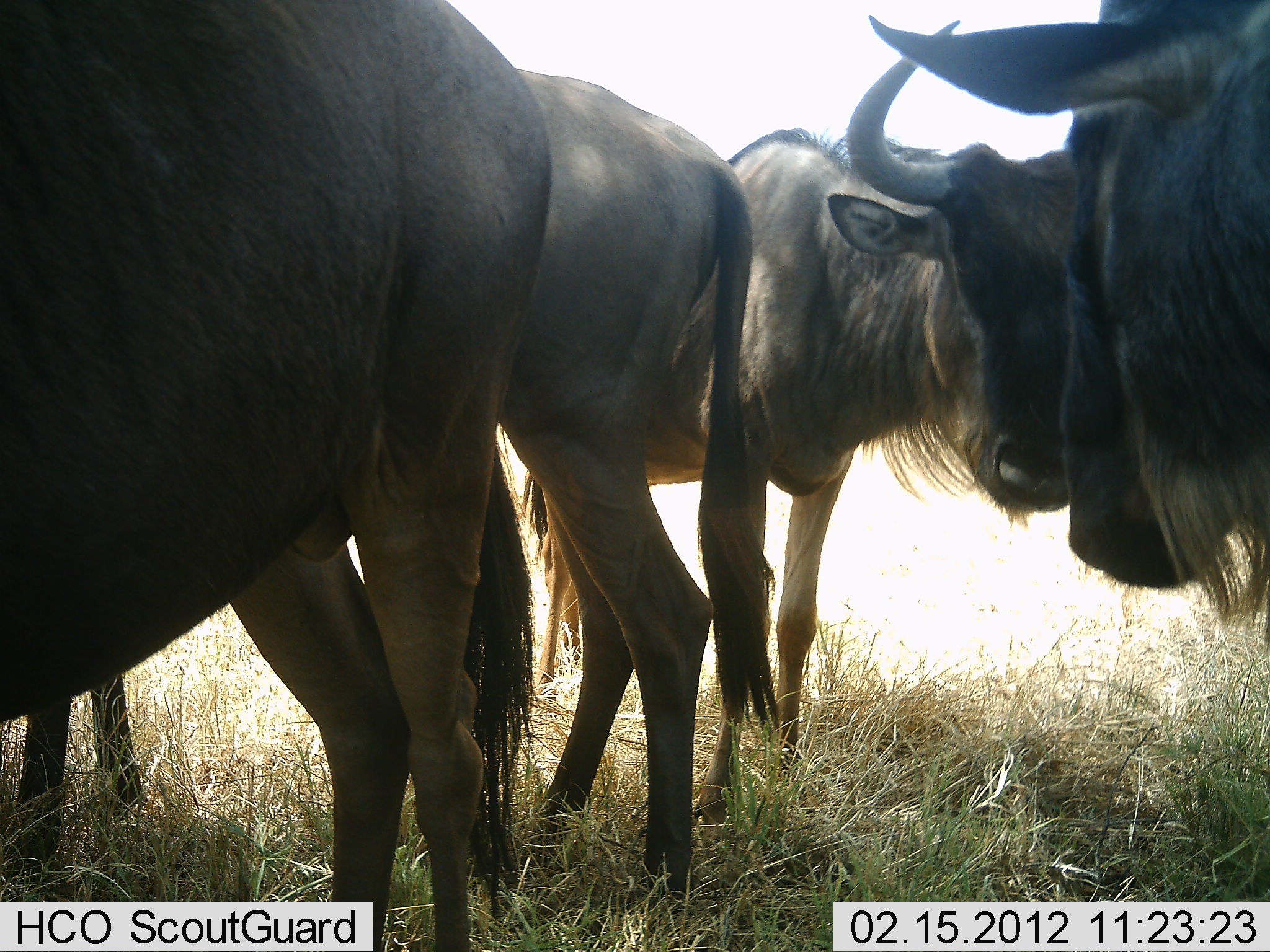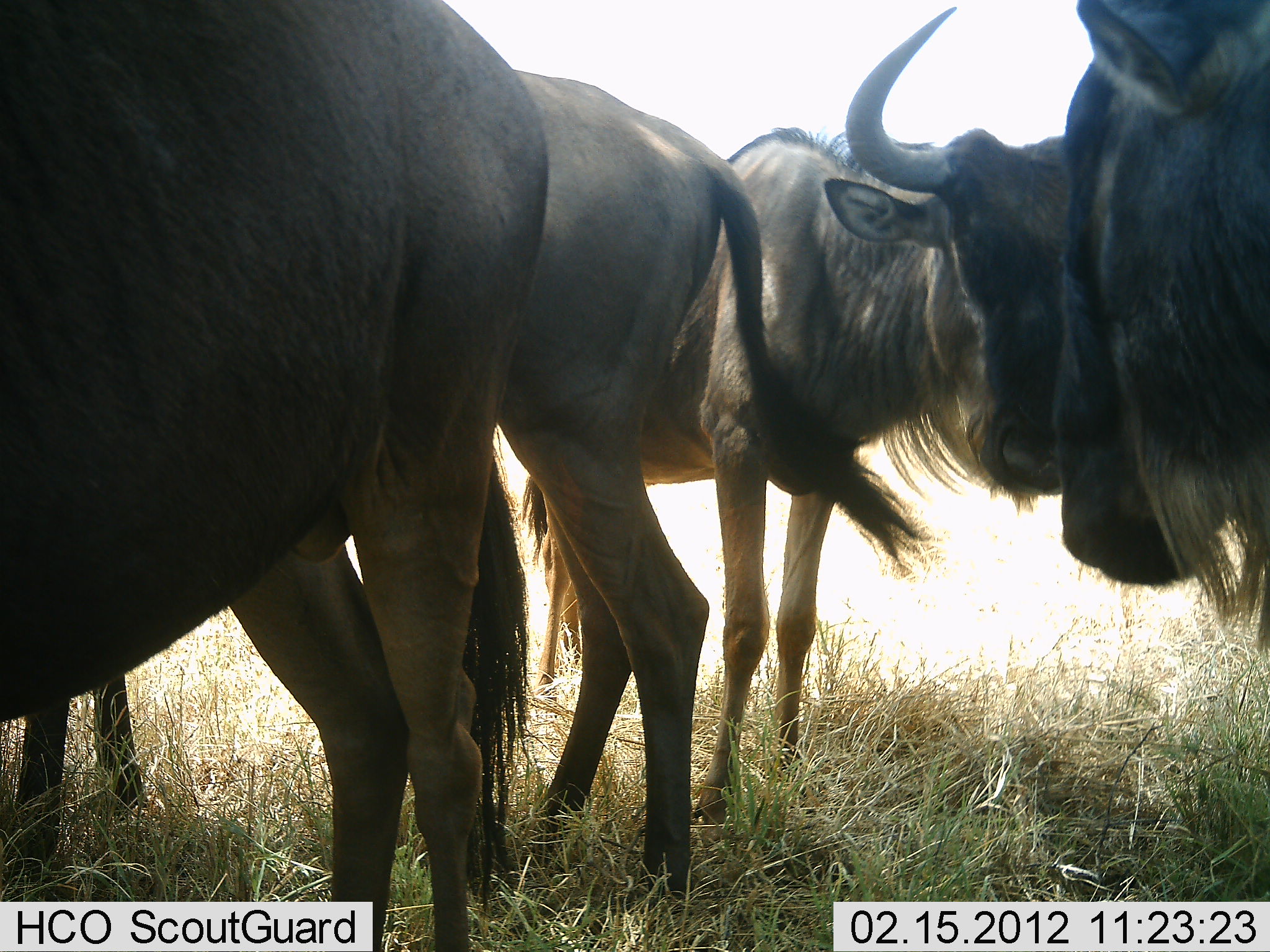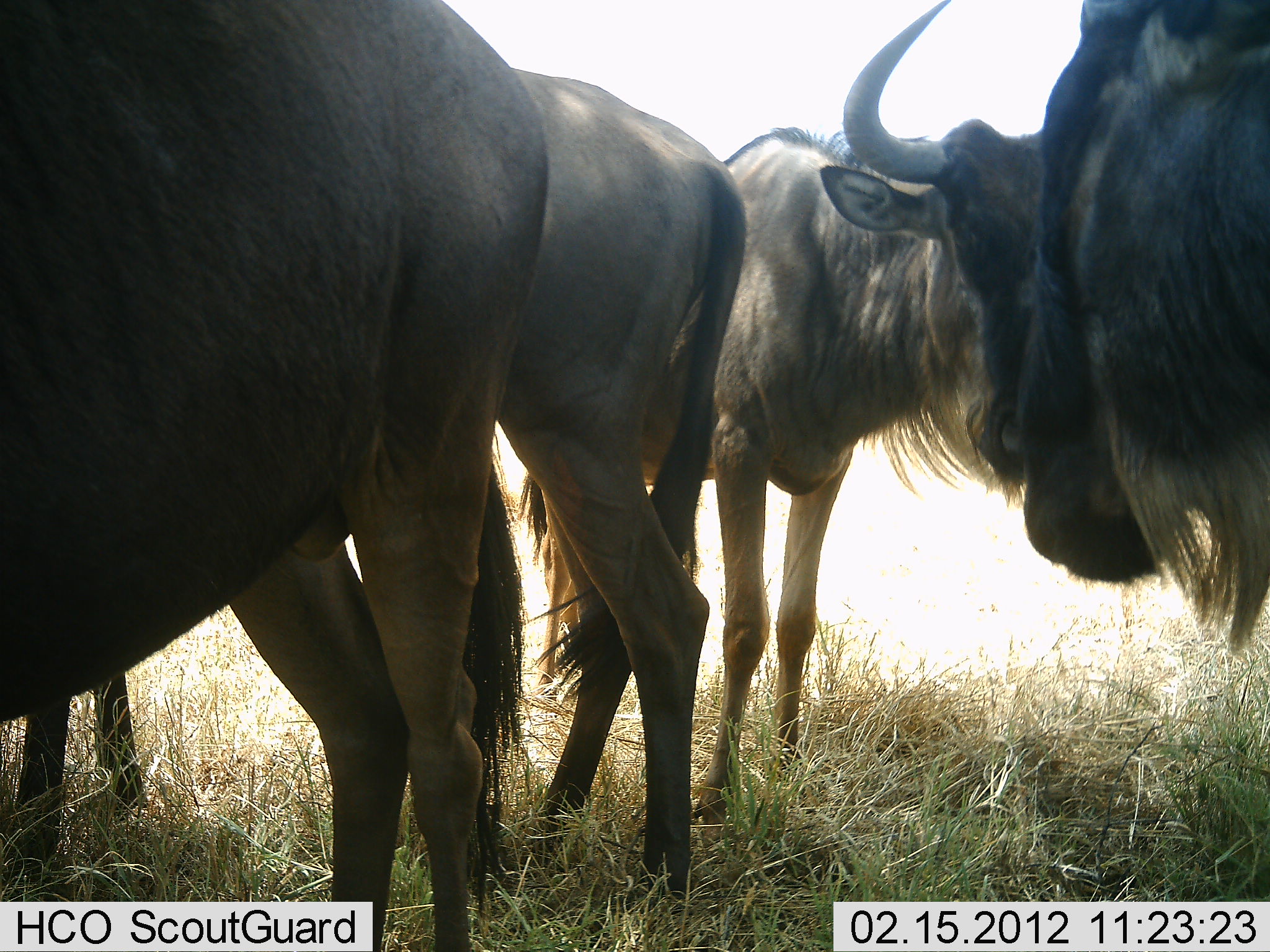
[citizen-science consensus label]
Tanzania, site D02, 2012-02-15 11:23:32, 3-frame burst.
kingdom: Animalia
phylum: Chordata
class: Mammalia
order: Artiodactyla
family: Bovidae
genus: Connochaetes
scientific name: Connochaetes taurinus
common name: blue wildebeest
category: wildebeest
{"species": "wildebeest (blue wildebeest) (Connochaetes taurinus)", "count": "4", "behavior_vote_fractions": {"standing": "92%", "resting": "12%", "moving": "0%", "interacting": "8%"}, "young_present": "0%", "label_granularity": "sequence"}